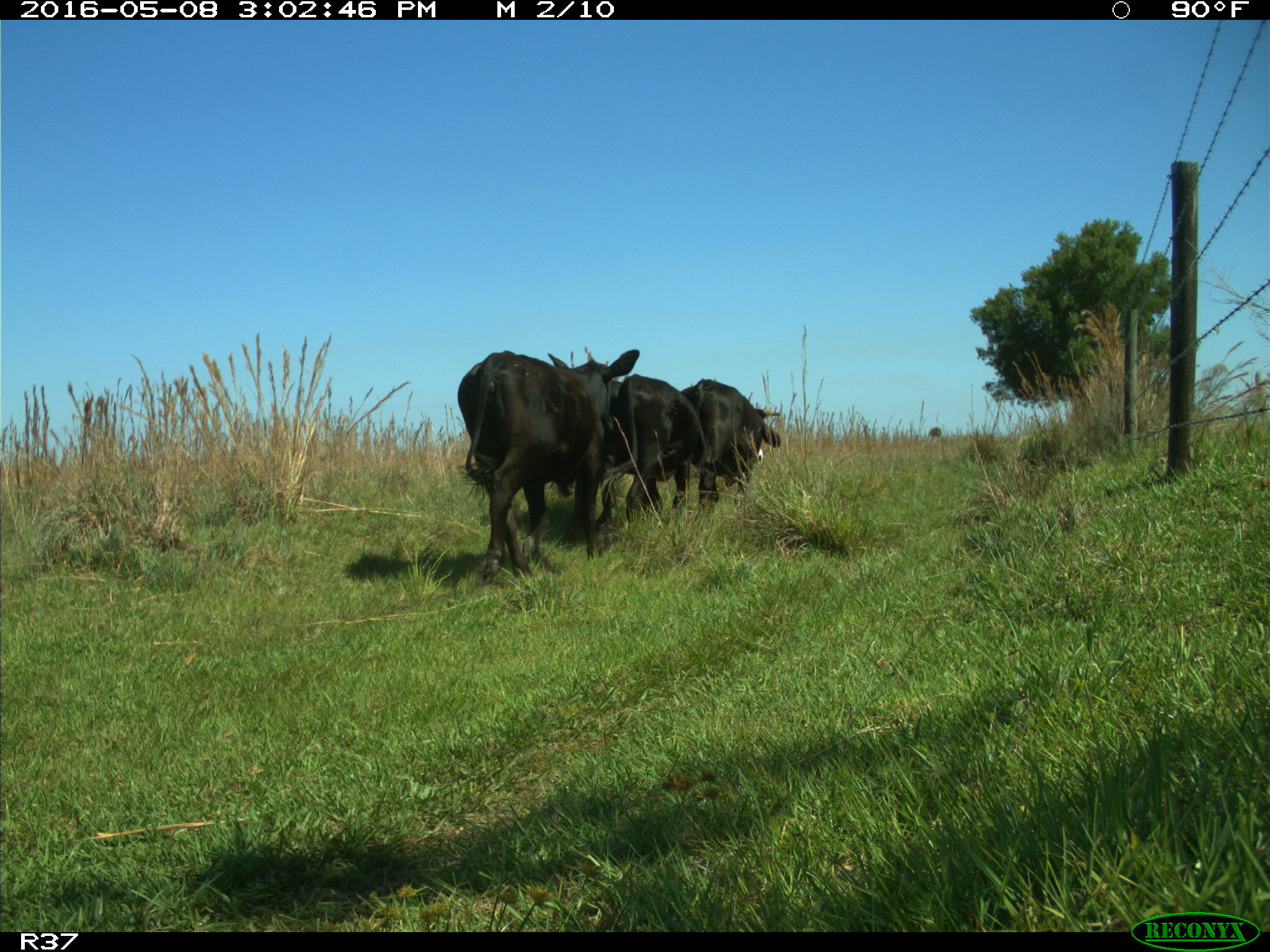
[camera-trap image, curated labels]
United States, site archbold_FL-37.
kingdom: Animalia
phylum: Chordata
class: Mammalia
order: Artiodactyla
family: Bovidae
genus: Bos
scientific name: Bos taurus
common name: domestic cow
Bos taurus (domestic cow).